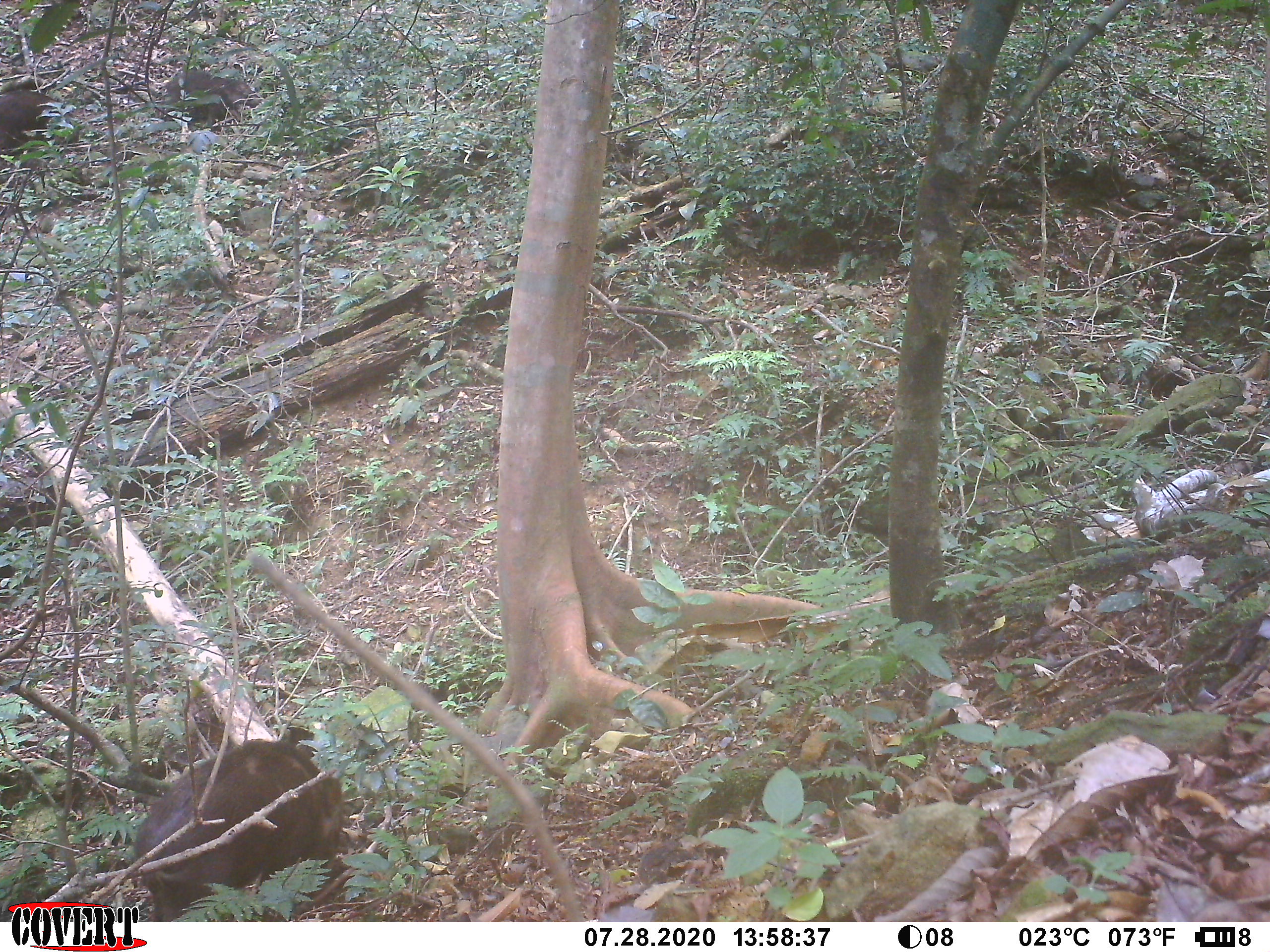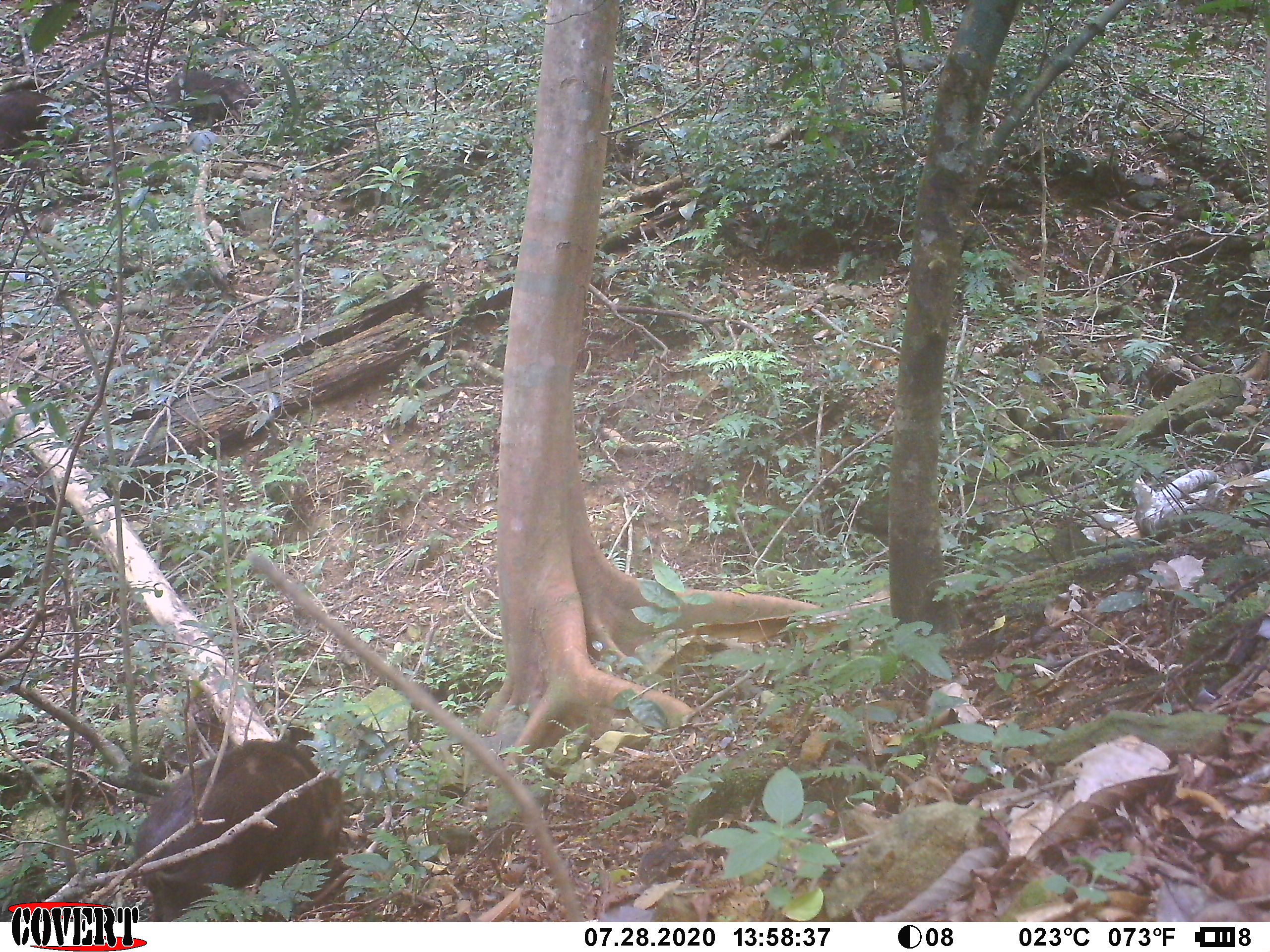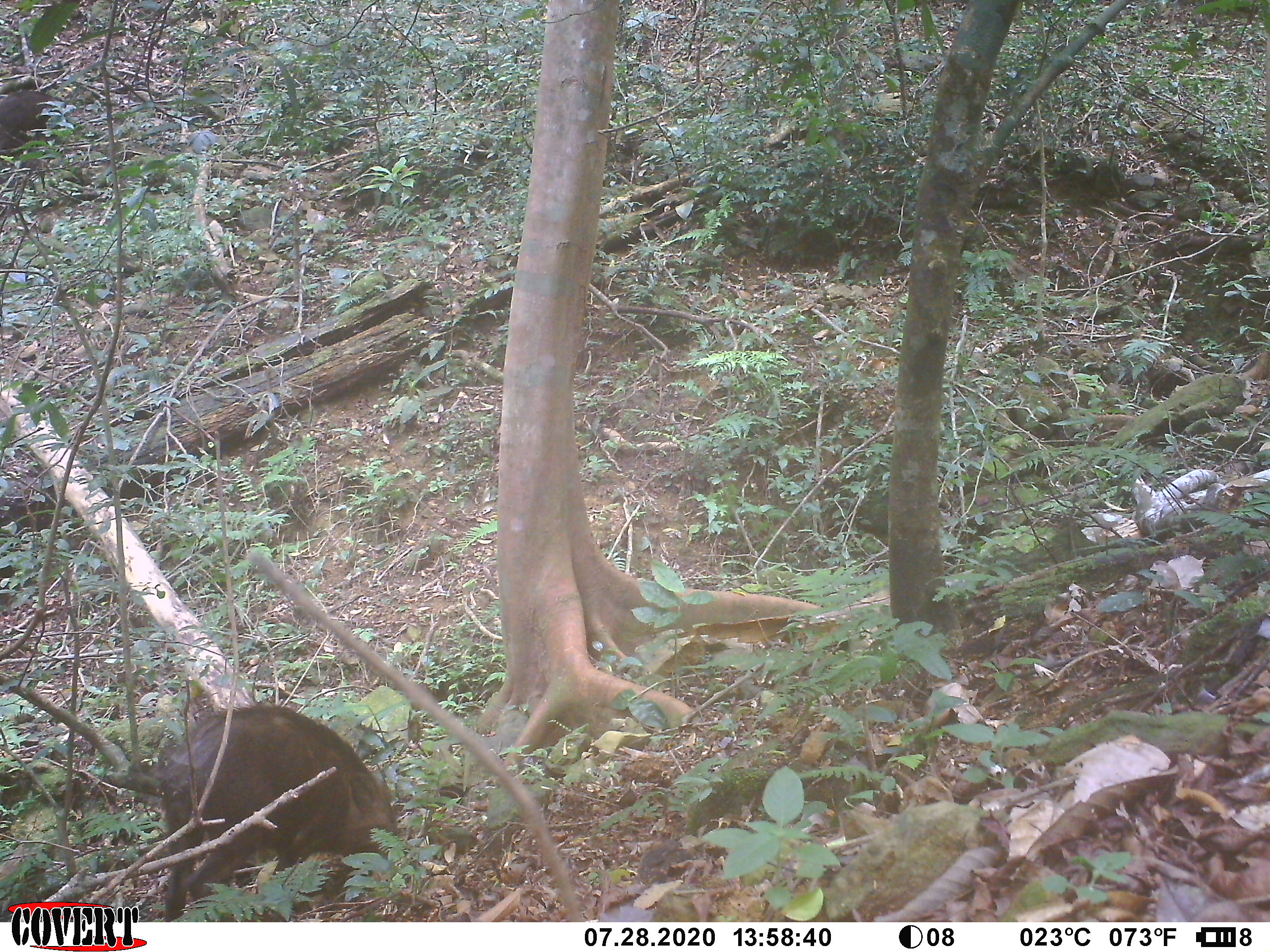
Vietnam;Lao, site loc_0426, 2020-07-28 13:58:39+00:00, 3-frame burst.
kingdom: Animalia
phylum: Chordata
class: Mammalia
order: Artiodactyla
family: Cervidae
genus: Rusa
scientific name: Rusa unicolor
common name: sambar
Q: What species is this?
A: Sambar (Rusa unicolor).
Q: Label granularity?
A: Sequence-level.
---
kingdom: Animalia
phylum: Chordata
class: Mammalia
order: Artiodactyla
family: Suidae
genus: Sus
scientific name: Sus scrofa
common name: eurasian wild pig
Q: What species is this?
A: Eurasian wild pig (Sus scrofa).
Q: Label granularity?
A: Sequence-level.